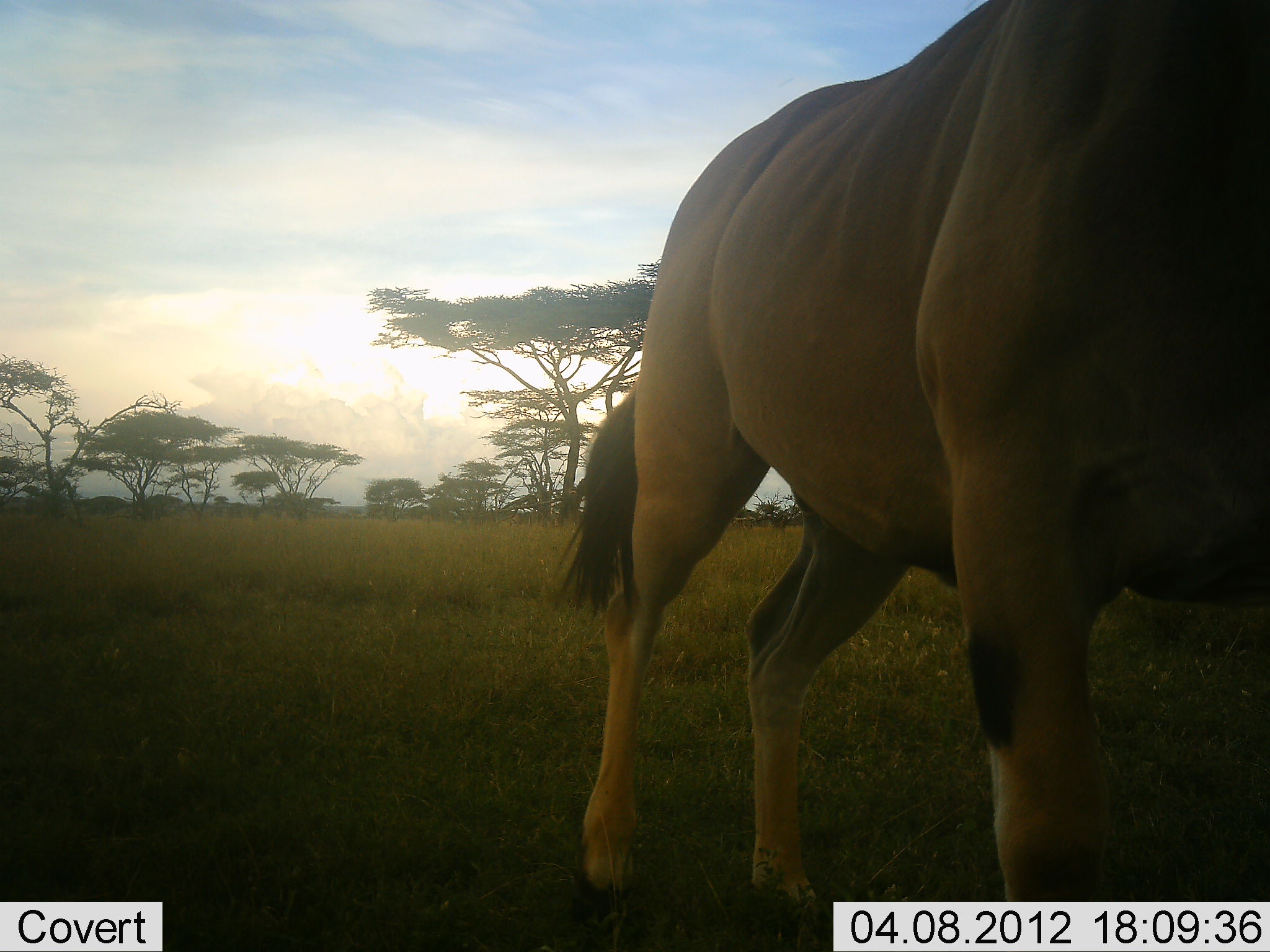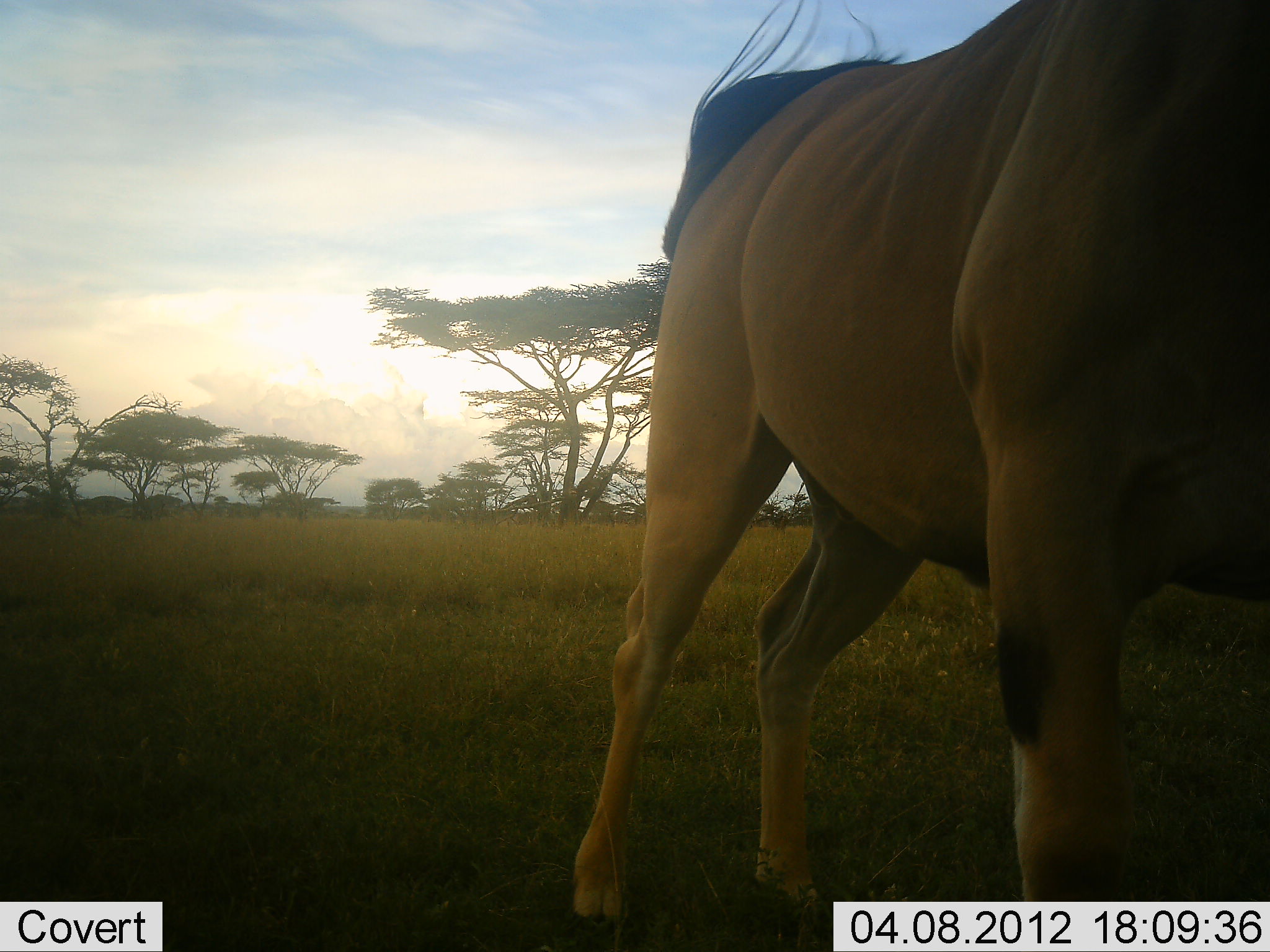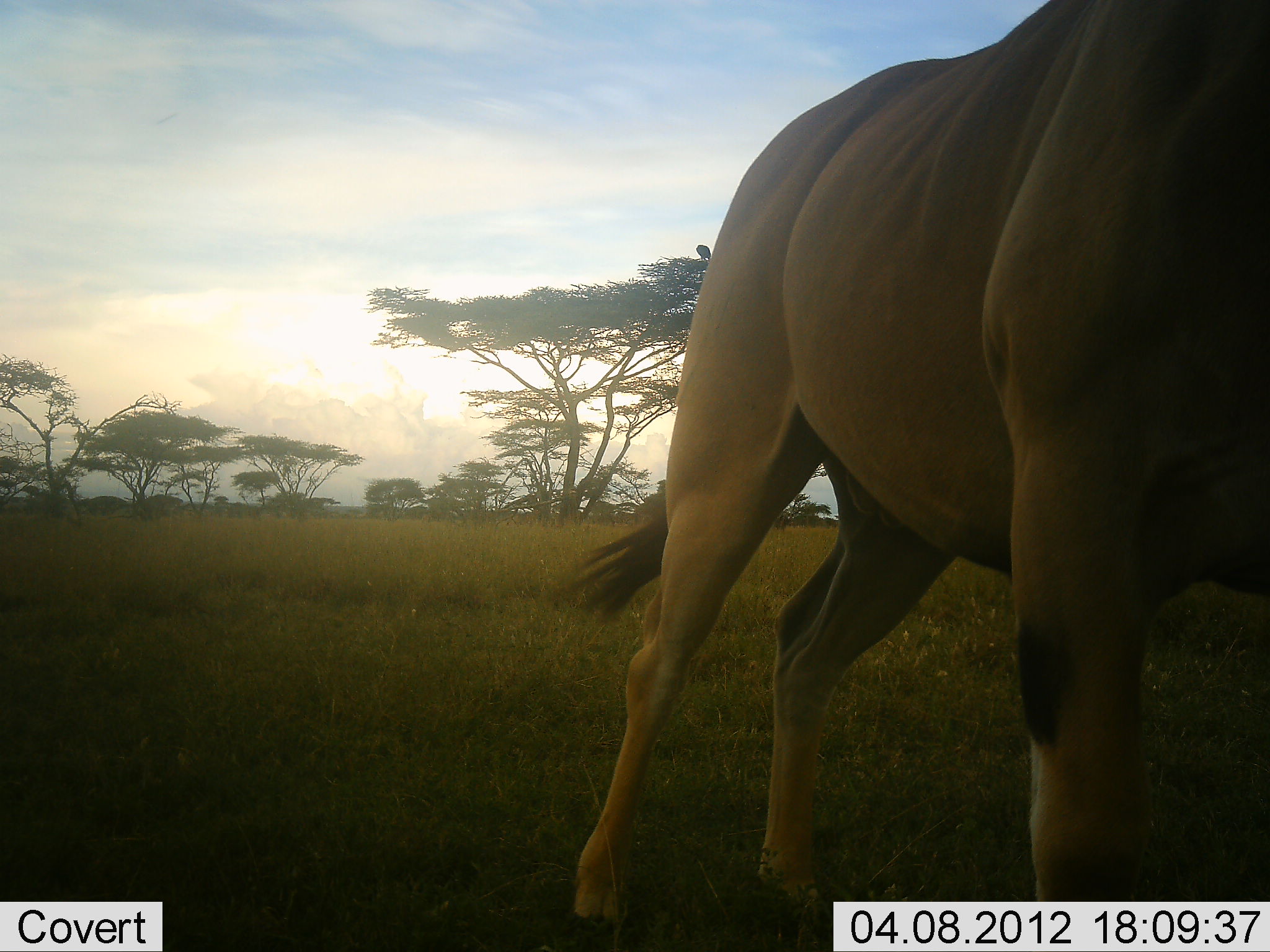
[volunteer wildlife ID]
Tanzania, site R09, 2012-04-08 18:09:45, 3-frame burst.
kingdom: Animalia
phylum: Chordata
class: Mammalia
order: Artiodactyla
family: Bovidae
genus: Tragelaphus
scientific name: Tragelaphus oryx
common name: eland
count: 1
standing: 92%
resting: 8%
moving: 15%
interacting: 0%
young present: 0%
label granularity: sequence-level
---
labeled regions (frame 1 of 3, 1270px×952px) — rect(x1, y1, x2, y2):
animal: rect(541, 0, 1270, 938)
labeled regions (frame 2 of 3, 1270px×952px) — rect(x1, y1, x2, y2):
animal: rect(559, 0, 1270, 951)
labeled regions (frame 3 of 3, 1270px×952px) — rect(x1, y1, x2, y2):
animal: rect(559, 0, 1270, 952)